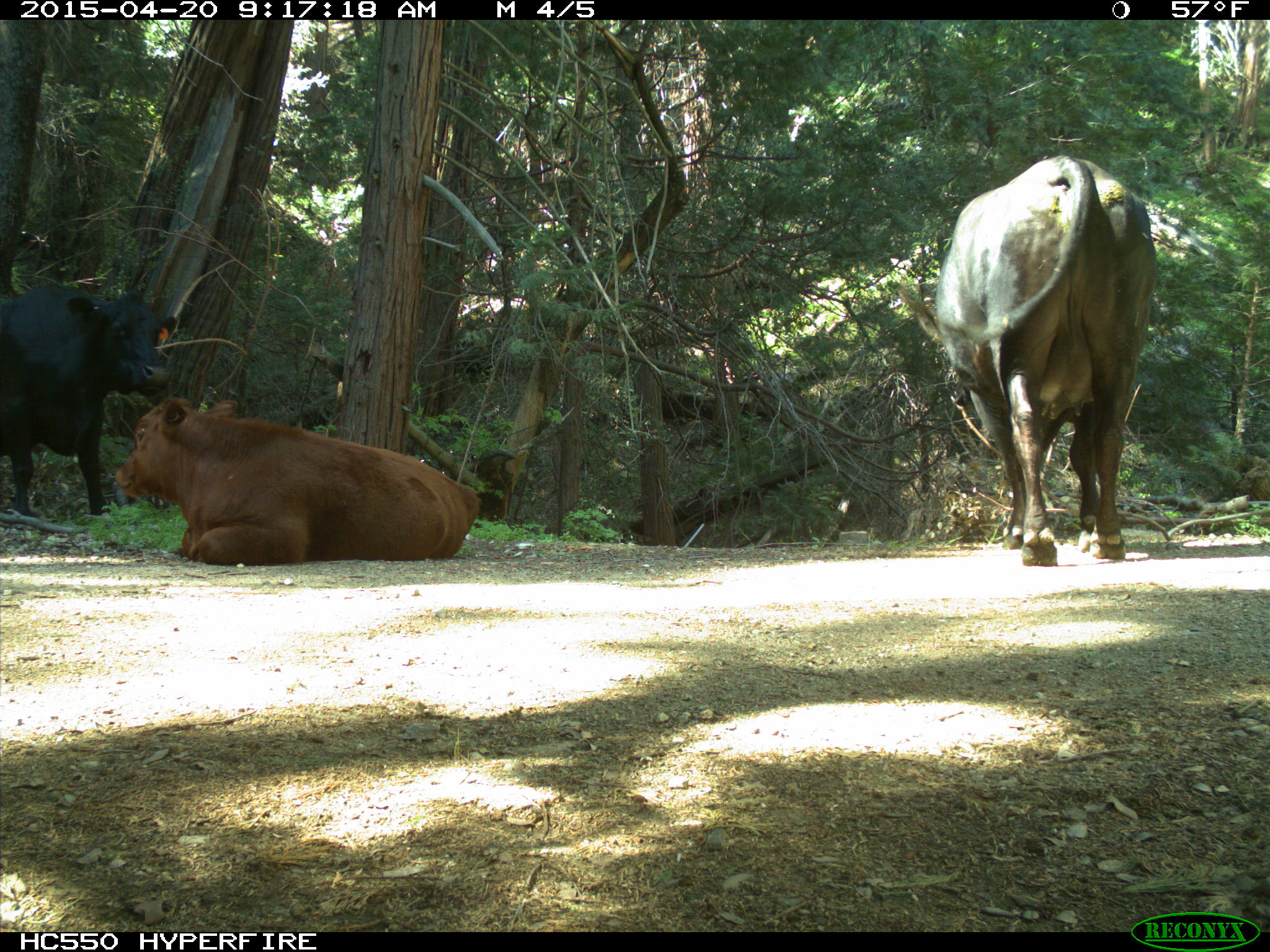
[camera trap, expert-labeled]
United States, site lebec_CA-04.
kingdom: Animalia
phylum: Chordata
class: Mammalia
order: Artiodactyla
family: Bovidae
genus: Bos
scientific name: Bos taurus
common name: domestic cow